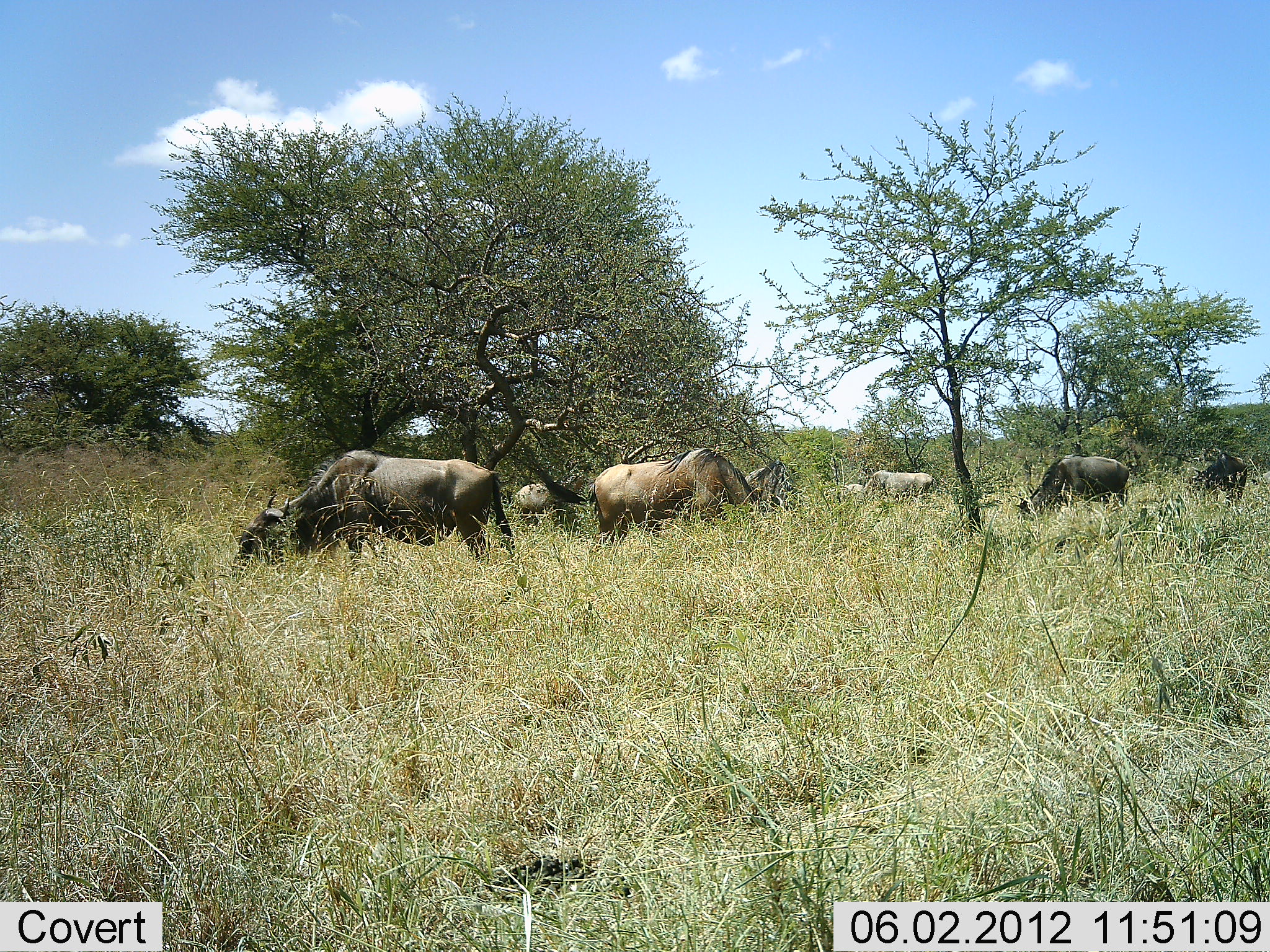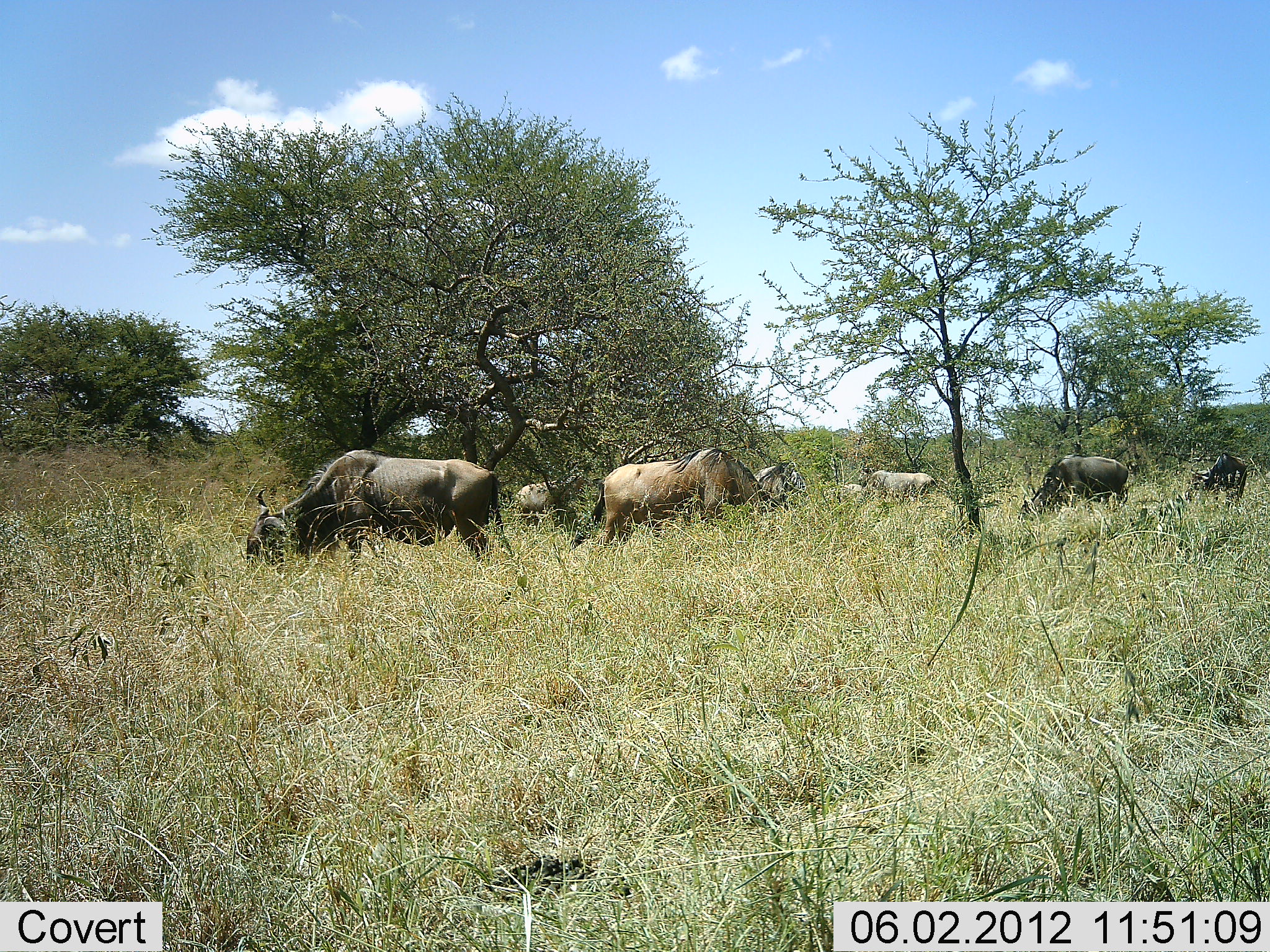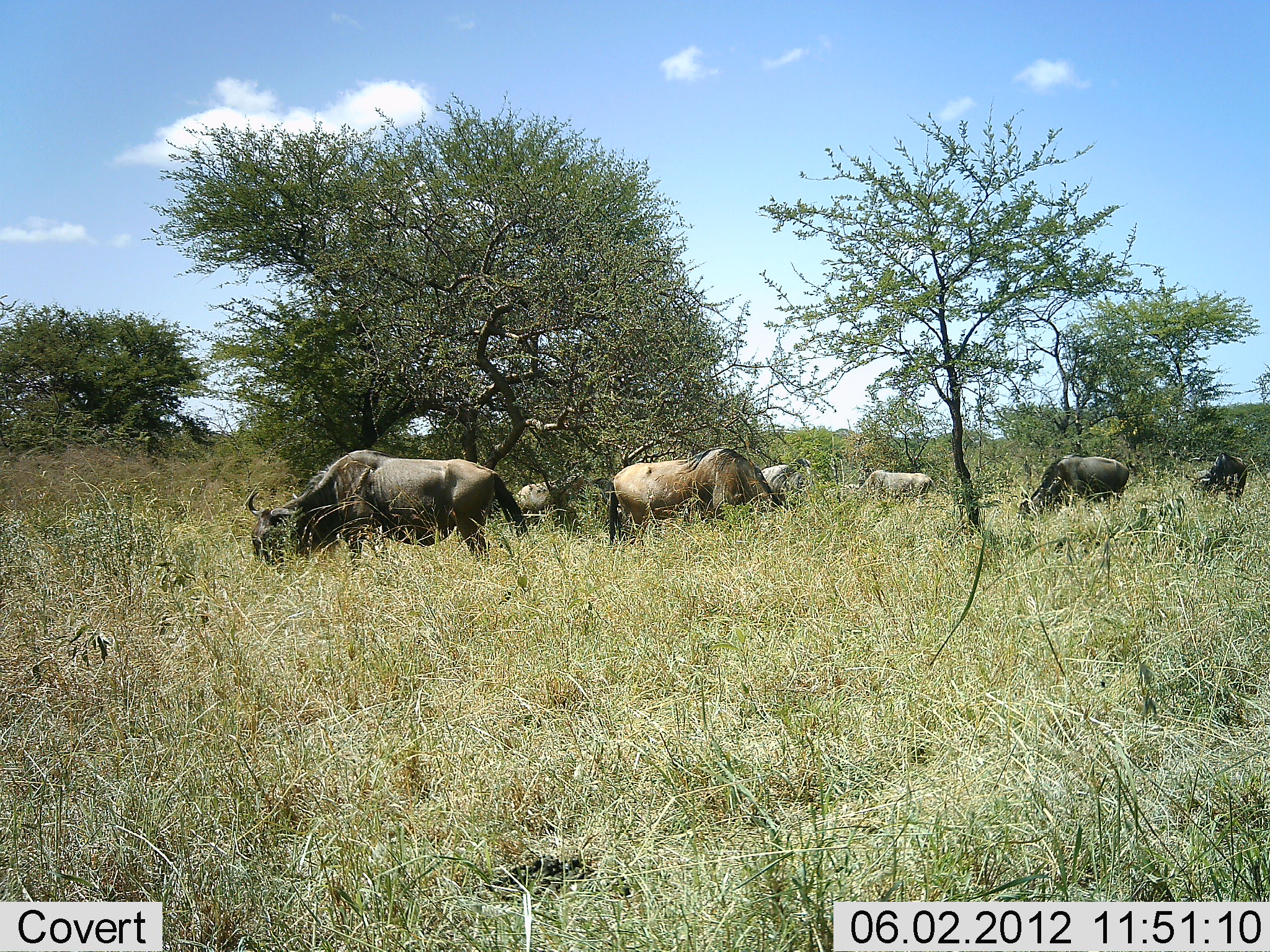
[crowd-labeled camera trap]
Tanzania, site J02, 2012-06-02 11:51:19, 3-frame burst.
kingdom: Animalia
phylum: Chordata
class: Mammalia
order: Artiodactyla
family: Bovidae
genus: Connochaetes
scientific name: Connochaetes taurinus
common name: blue wildebeest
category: wildebeest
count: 8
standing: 40%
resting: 0%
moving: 10%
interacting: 0%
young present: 0%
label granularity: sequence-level